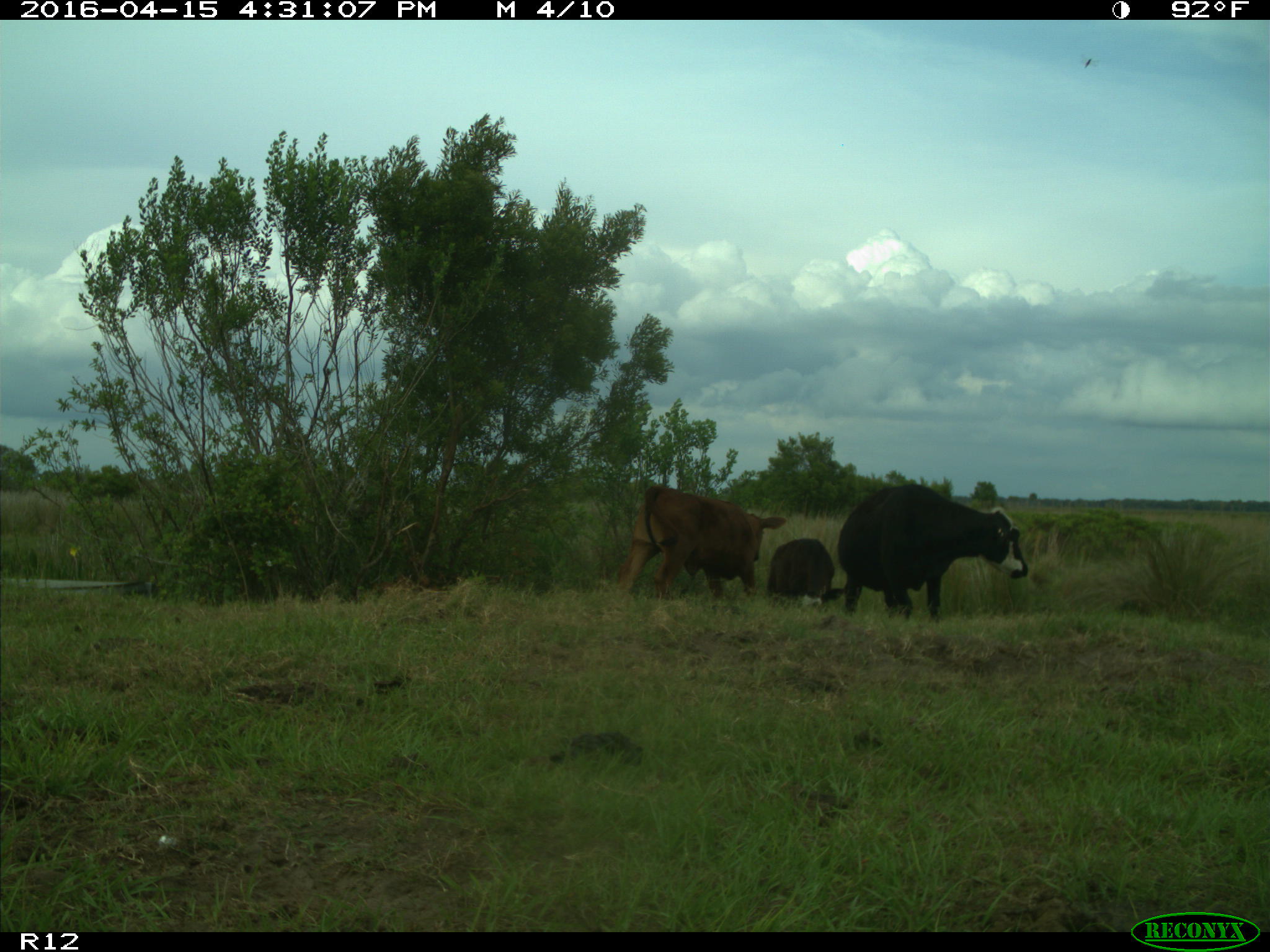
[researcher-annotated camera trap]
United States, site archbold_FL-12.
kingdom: Animalia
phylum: Chordata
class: Mammalia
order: Artiodactyla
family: Bovidae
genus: Bos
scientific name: Bos taurus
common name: domestic cow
Bos taurus (domestic cow).